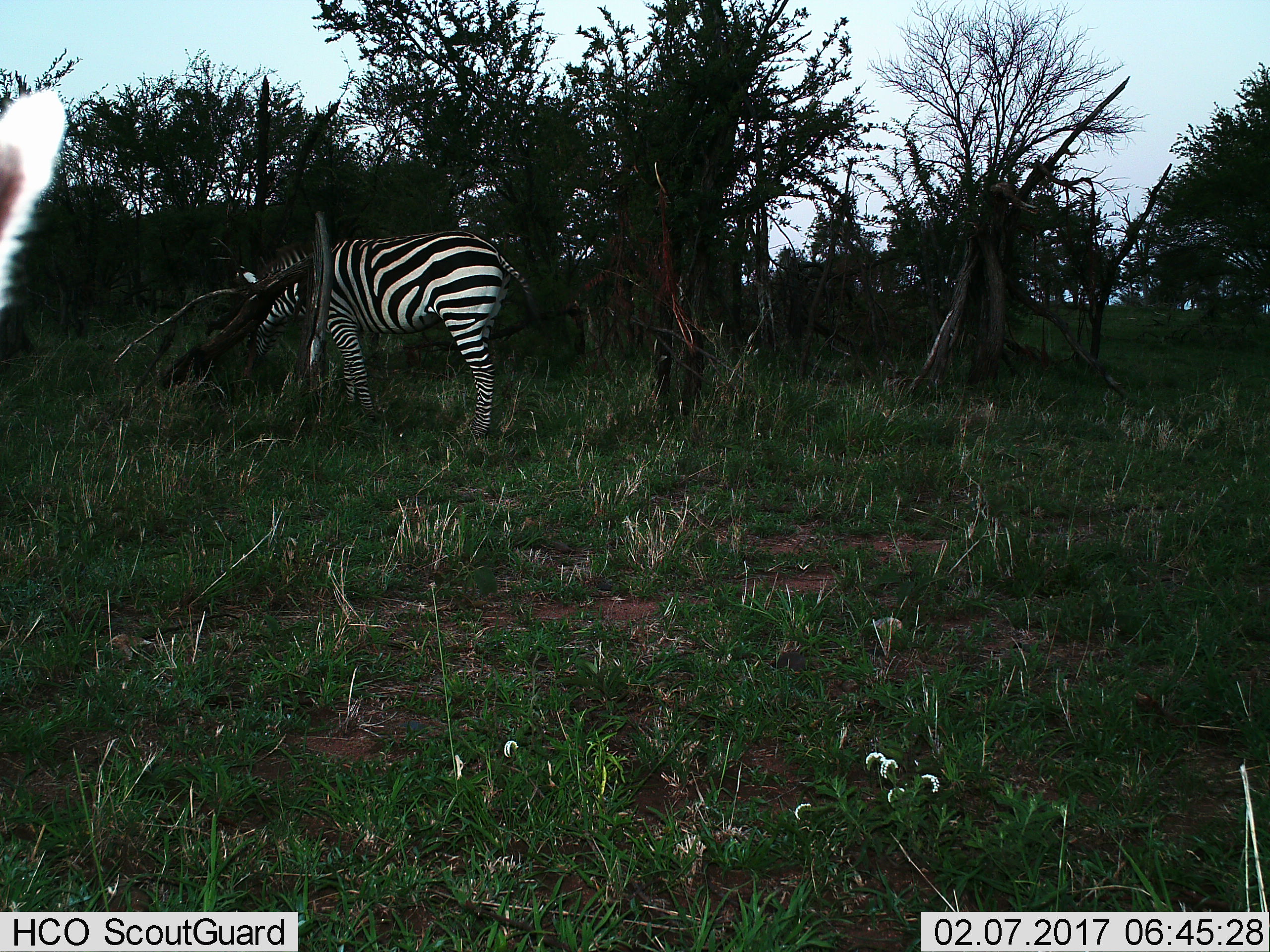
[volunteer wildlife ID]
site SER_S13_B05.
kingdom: Animalia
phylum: Chordata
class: Mammalia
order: Perissodactyla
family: Equidae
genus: Equus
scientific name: Equus quagga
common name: plains zebra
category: zebraplains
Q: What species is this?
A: Zebraplains (plains zebra) (Equus quagga).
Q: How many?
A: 1.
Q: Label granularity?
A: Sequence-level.